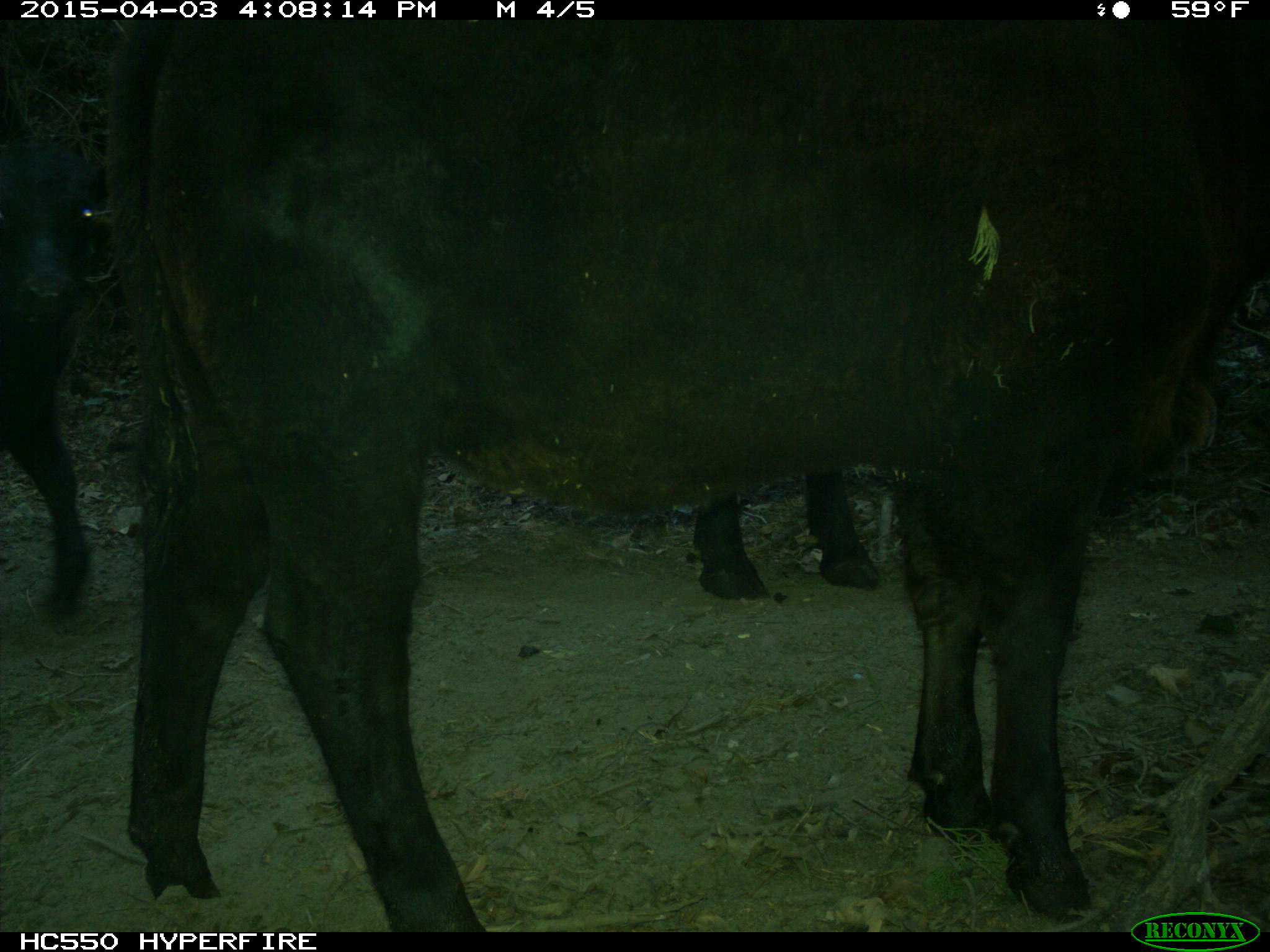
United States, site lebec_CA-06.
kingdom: Animalia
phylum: Chordata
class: Mammalia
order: Artiodactyla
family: Bovidae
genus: Bos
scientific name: Bos taurus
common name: domestic cow